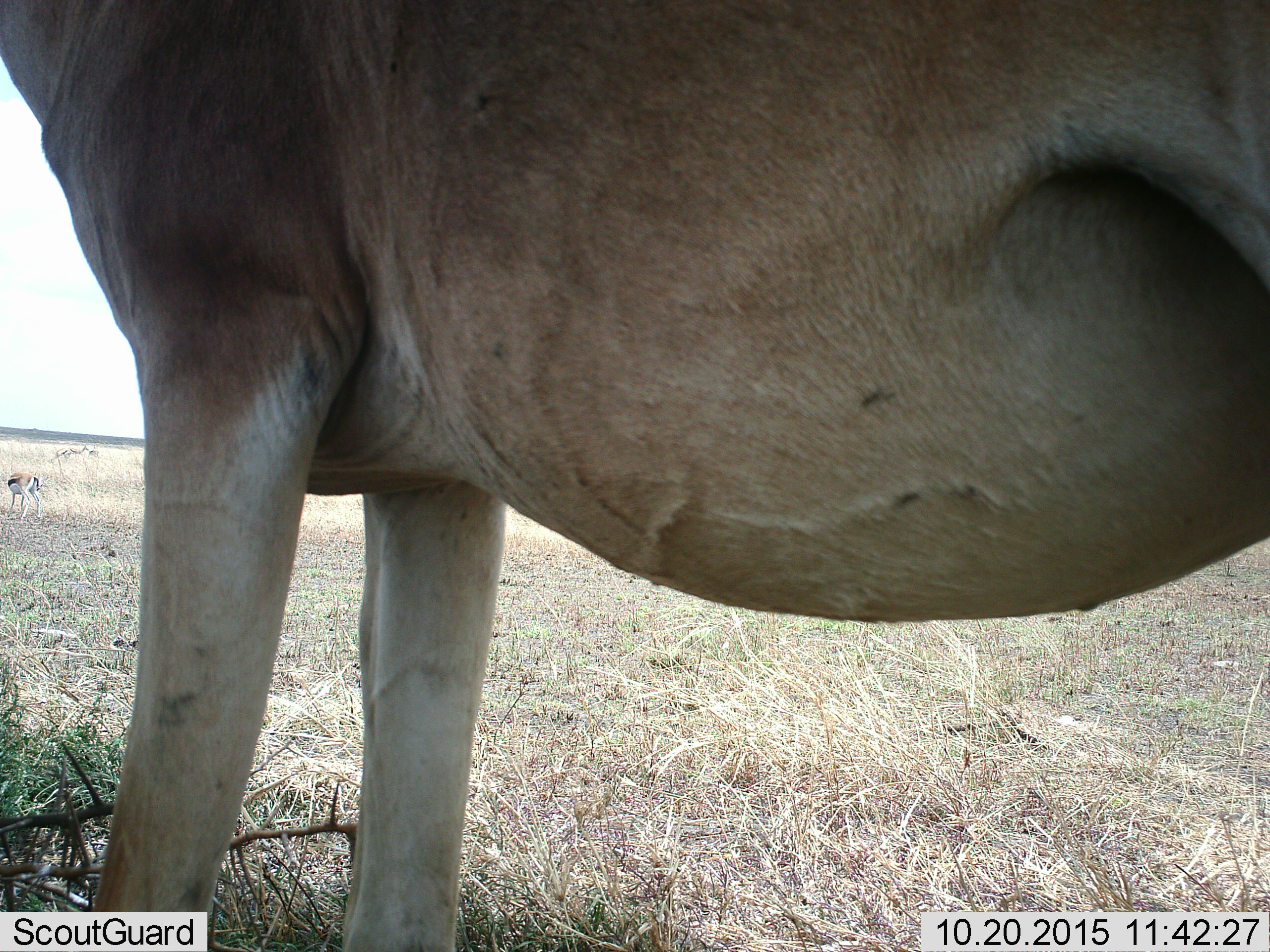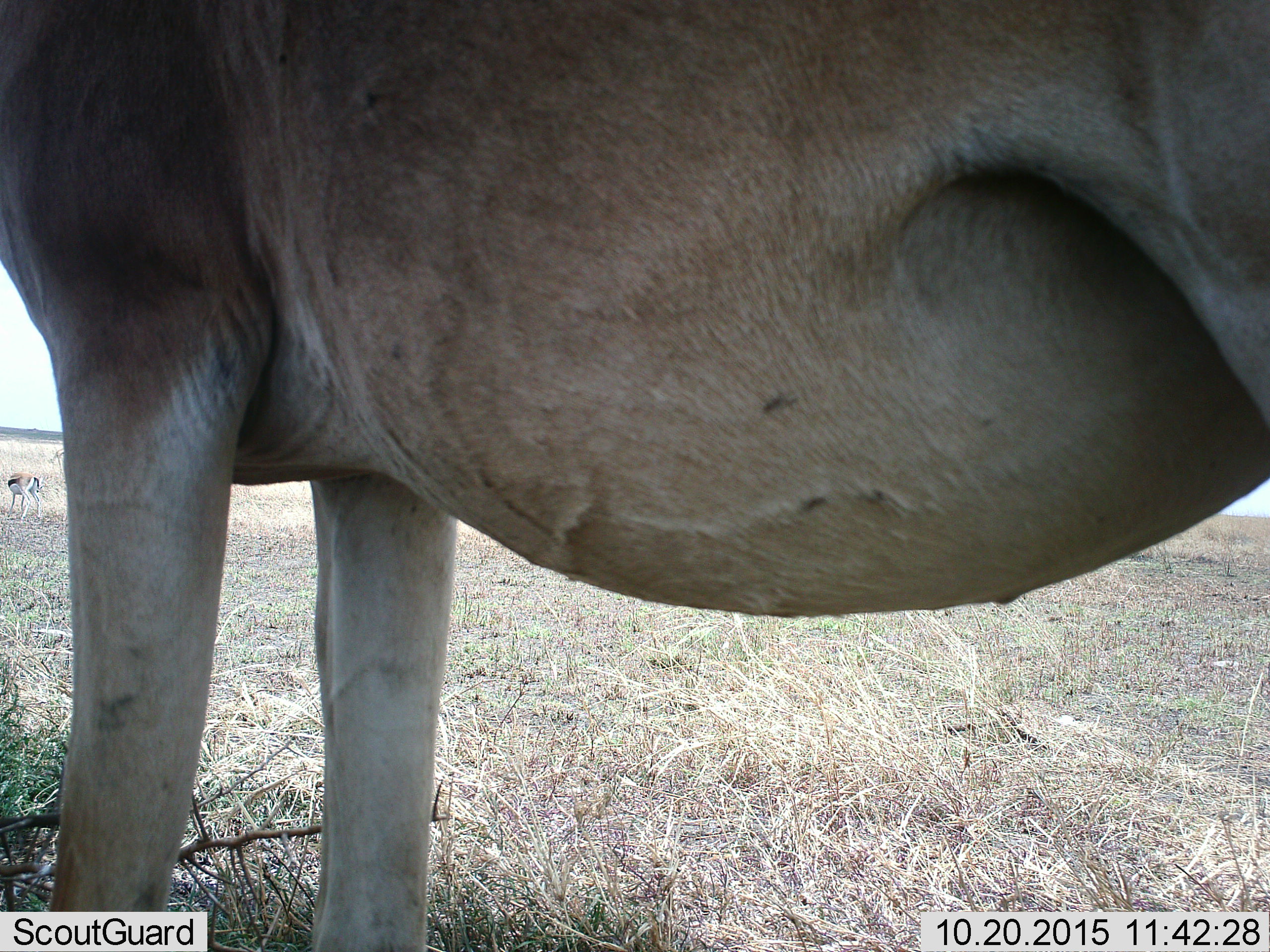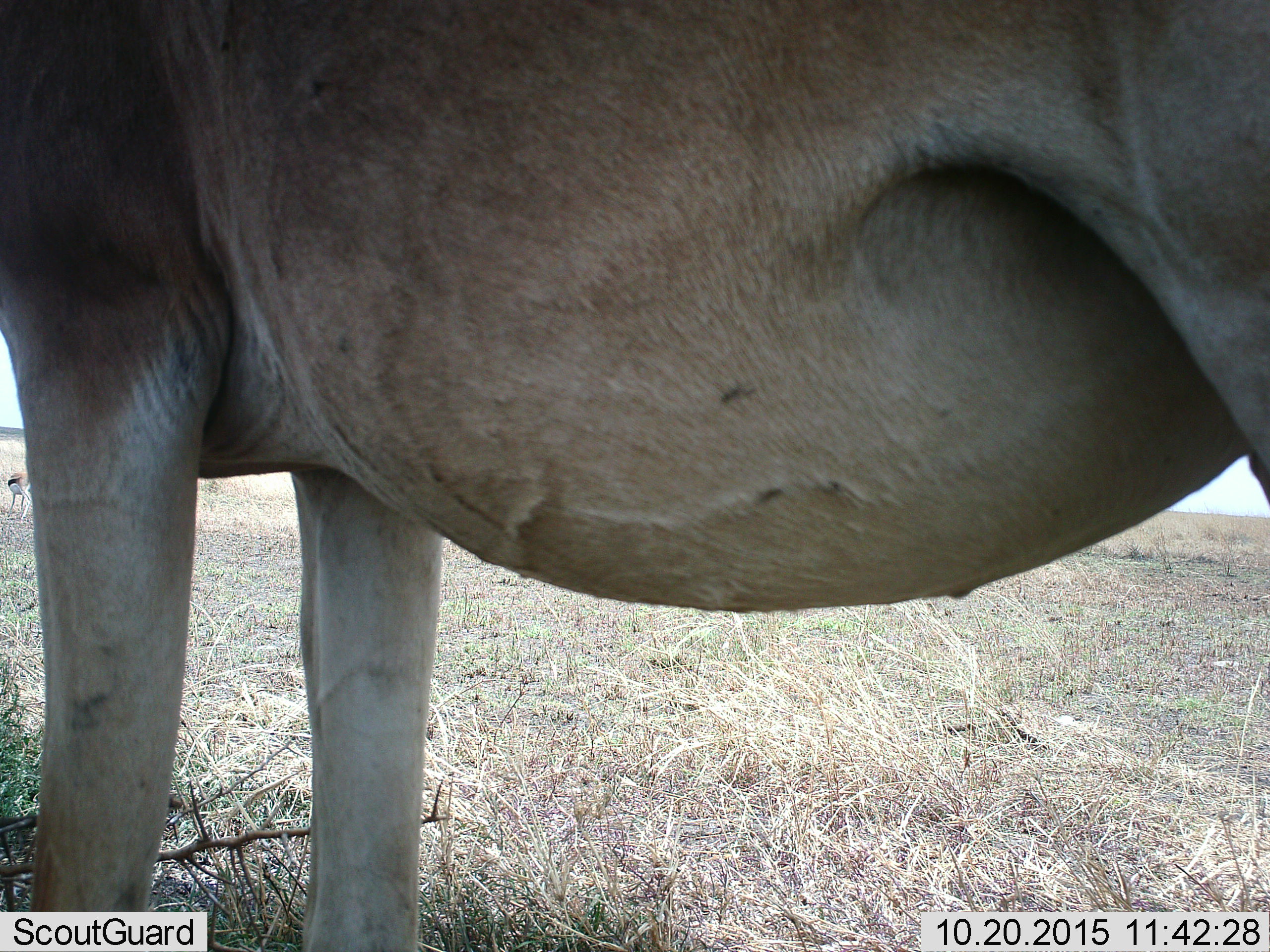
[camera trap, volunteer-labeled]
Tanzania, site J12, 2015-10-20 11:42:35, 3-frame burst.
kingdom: Animalia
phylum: Chordata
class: Mammalia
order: Artiodactyla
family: Bovidae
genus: Eudorcas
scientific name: Eudorcas thomsonii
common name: thomson's gazelle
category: gazellethomsons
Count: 3.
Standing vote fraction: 86%.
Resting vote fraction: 0%.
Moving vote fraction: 0%.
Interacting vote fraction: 0%.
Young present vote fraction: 0%.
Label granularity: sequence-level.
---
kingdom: Animalia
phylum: Chordata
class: Mammalia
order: Artiodactyla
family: Bovidae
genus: Alcelaphus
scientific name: Alcelaphus buselaphus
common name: hartebeest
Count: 1.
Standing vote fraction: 100%.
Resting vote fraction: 0%.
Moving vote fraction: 0%.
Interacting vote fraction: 0%.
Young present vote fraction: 0%.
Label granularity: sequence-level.